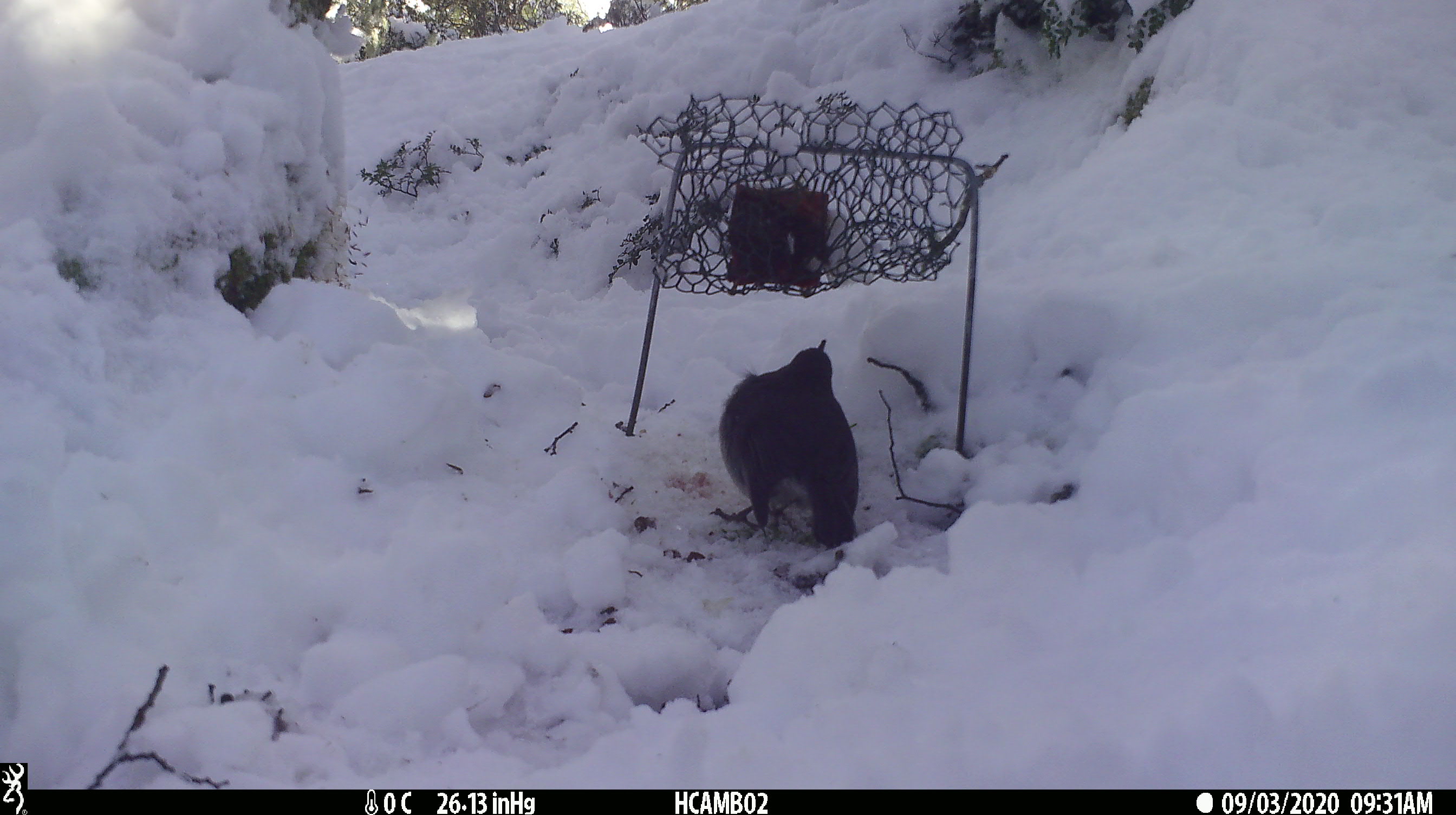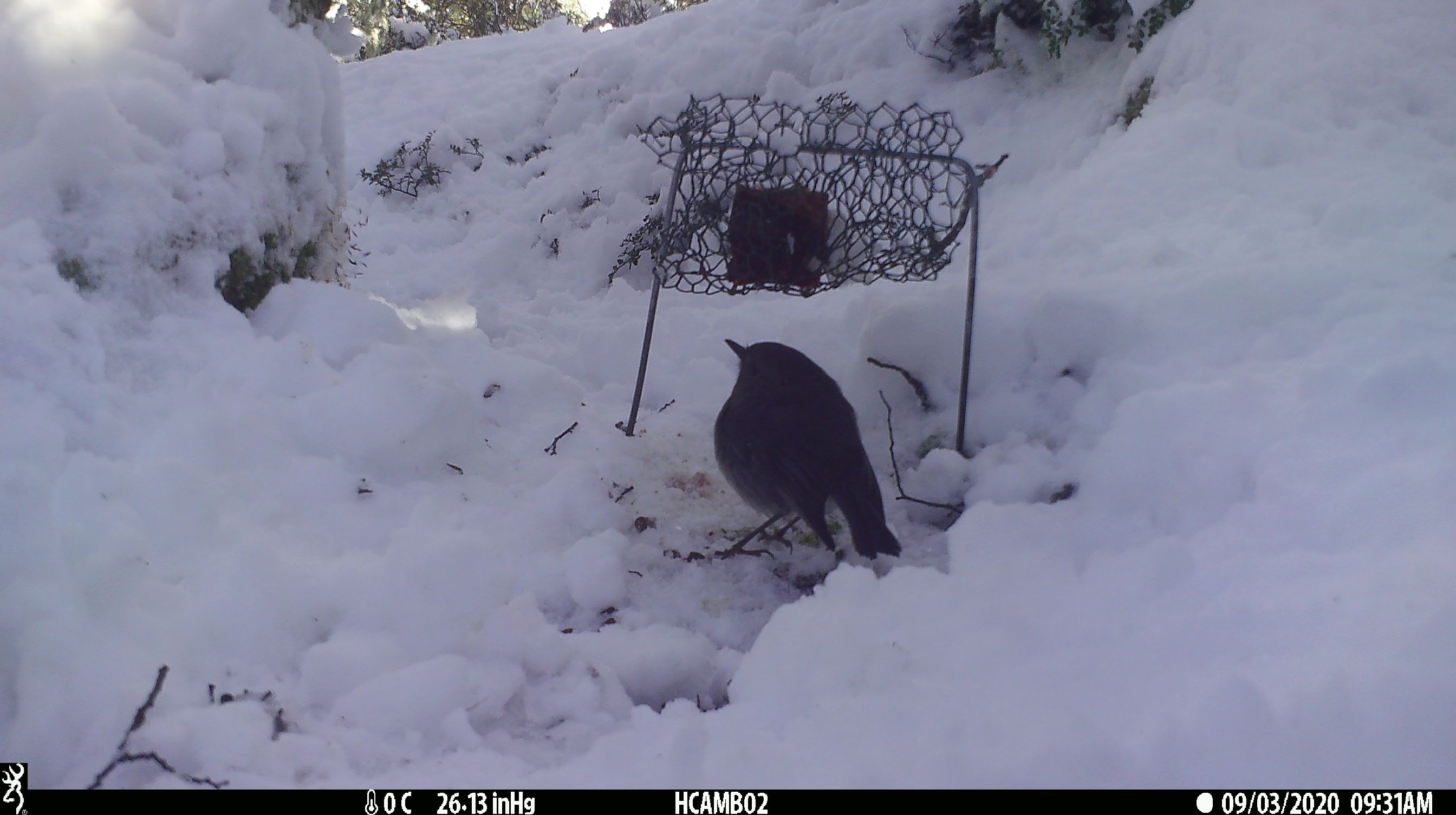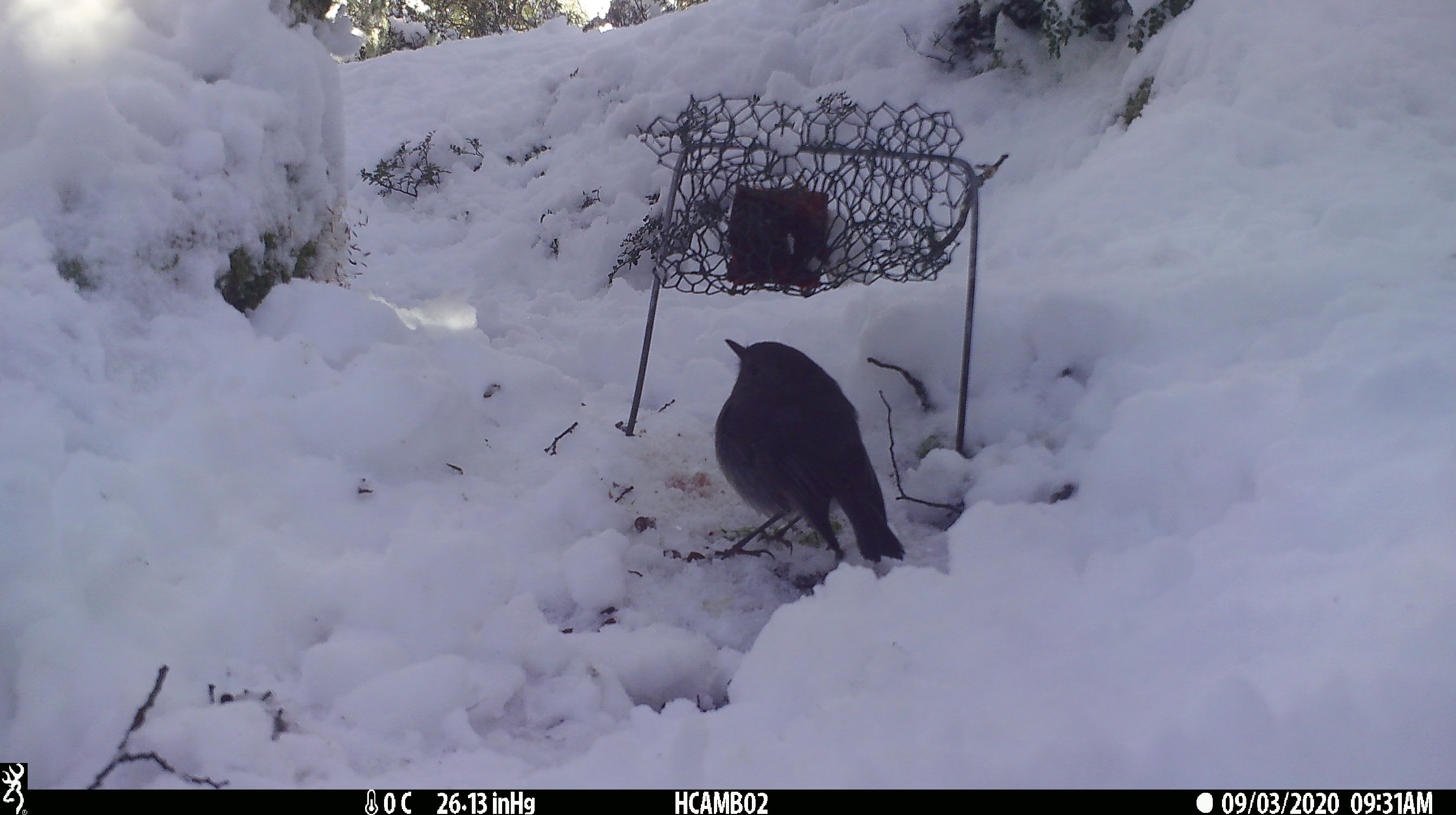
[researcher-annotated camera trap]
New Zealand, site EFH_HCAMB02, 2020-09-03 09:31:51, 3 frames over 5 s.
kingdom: Animalia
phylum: Chordata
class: Aves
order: Passeriformes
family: Petroicidae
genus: Petroica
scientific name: Petroica australis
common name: new zealand robin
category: robin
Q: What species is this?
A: Robin (new zealand robin) (Petroica australis).